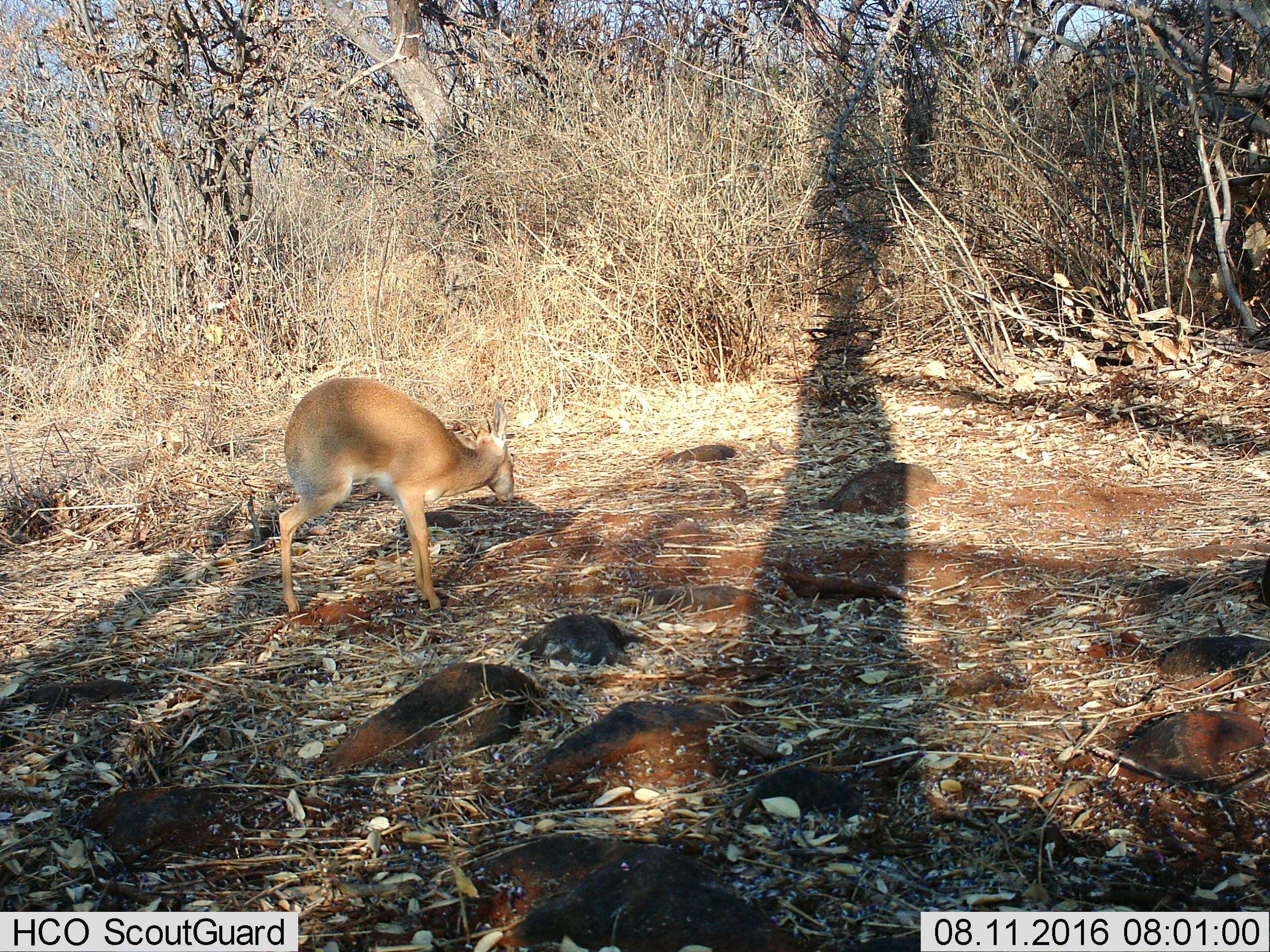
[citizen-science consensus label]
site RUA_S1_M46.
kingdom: Animalia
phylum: Chordata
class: Mammalia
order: Artiodactyla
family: Bovidae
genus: Madoqua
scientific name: Madoqua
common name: dik-dik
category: dikdik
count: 1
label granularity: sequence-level